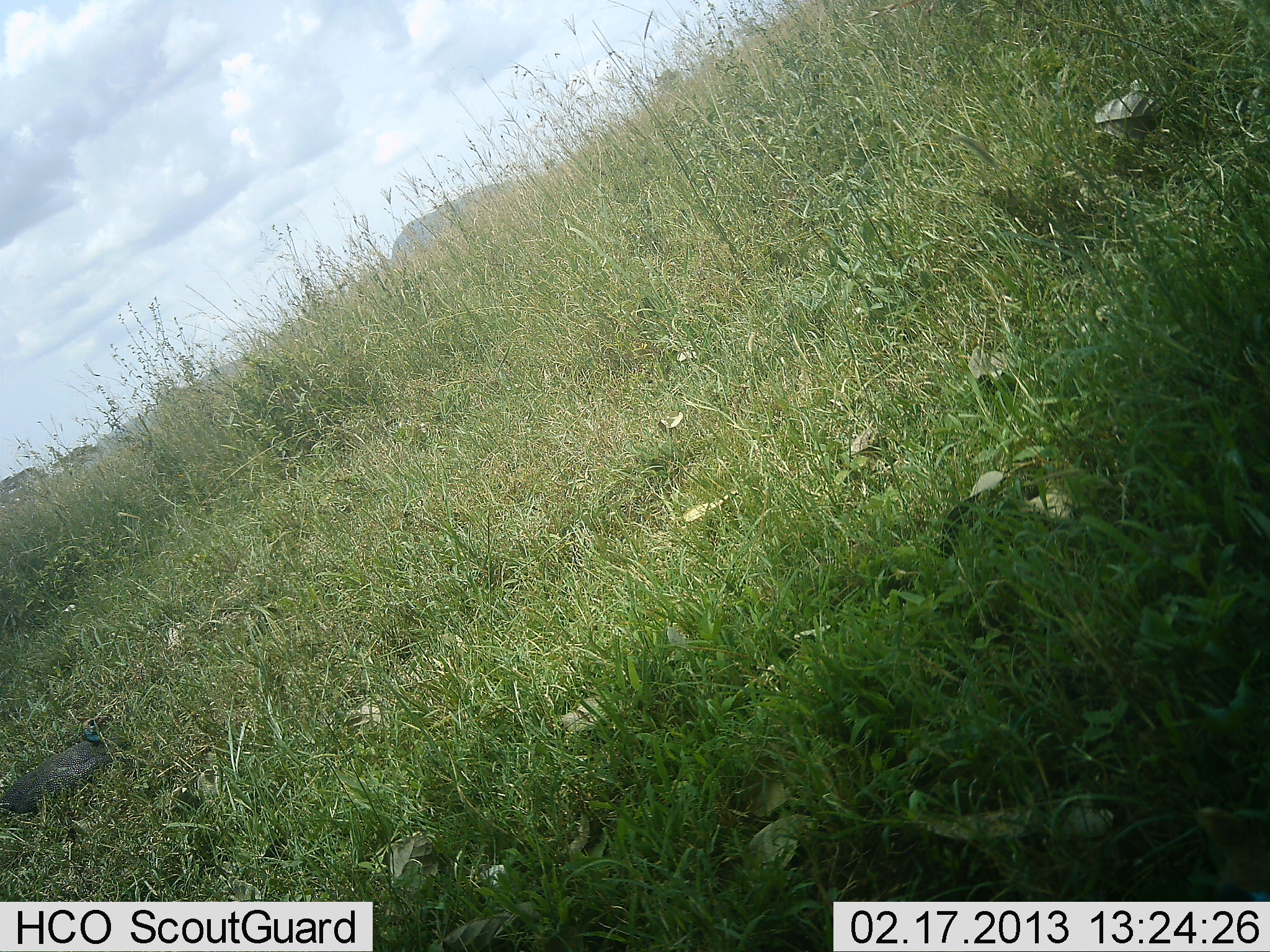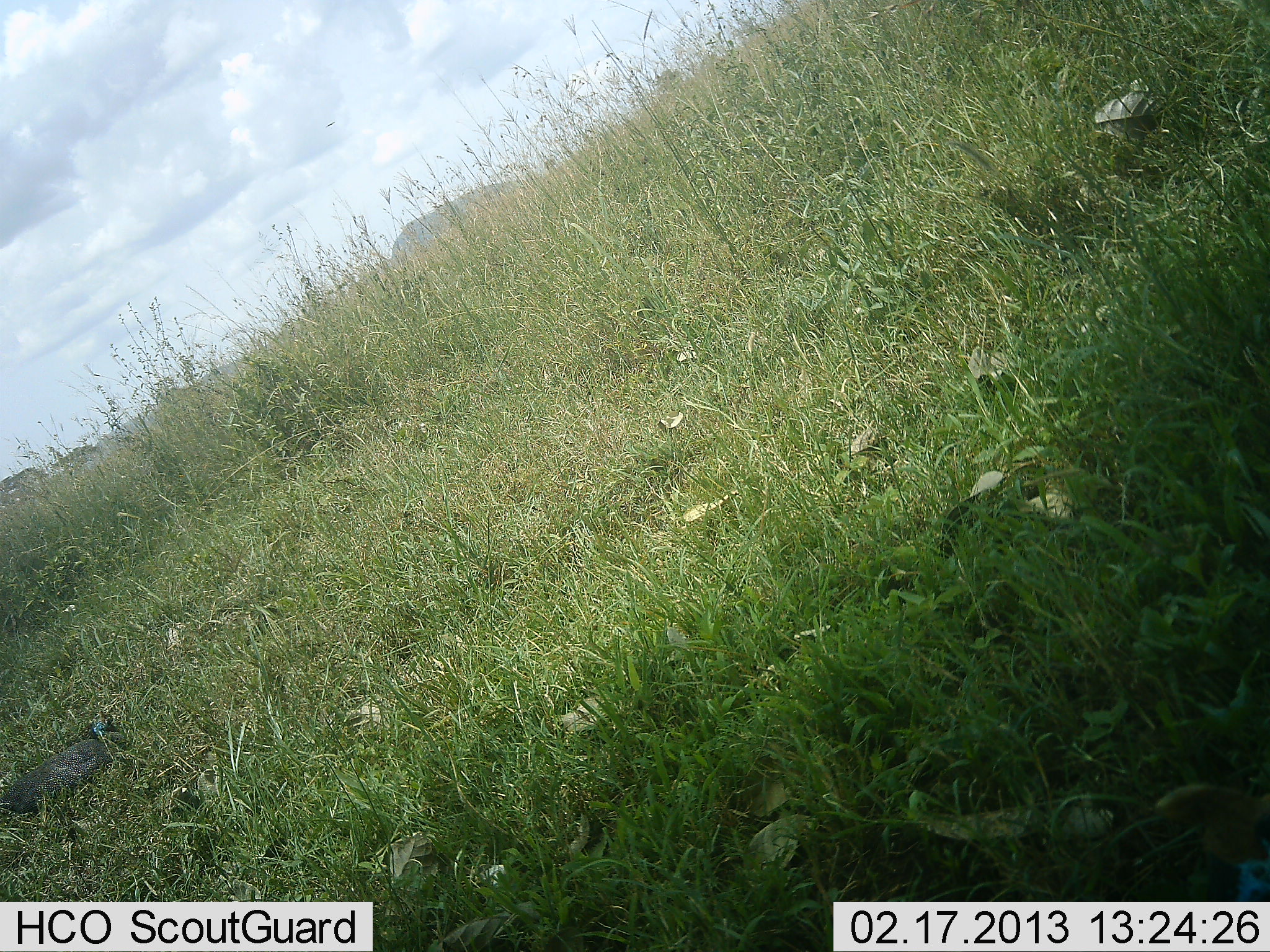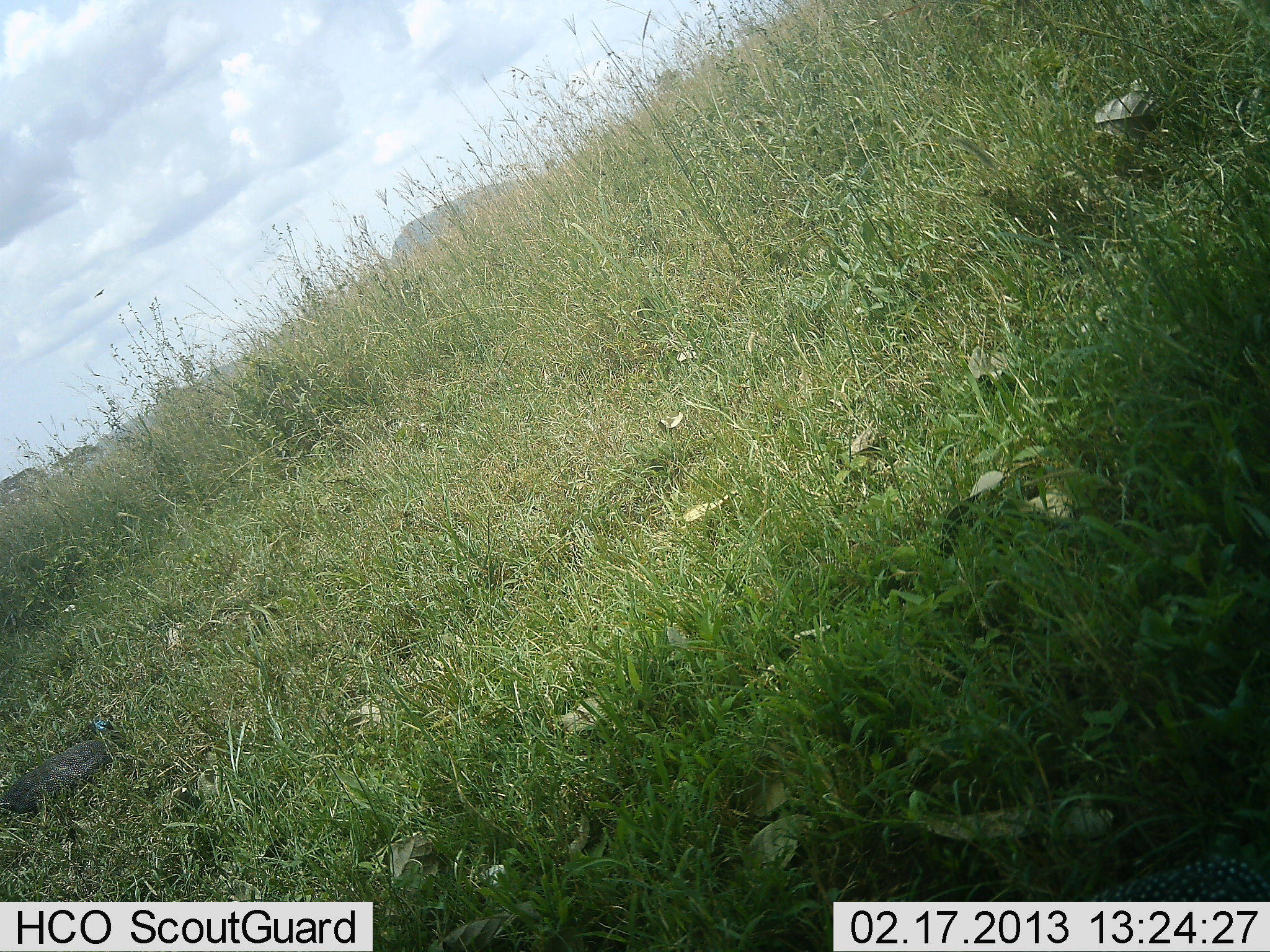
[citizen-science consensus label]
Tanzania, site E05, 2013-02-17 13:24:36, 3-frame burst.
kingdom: Animalia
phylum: Chordata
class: Aves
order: Galliformes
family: Numididae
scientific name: Numididae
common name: guinea fowl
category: guineafowl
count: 2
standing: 21%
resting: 14%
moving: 21%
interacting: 0%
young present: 0%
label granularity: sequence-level